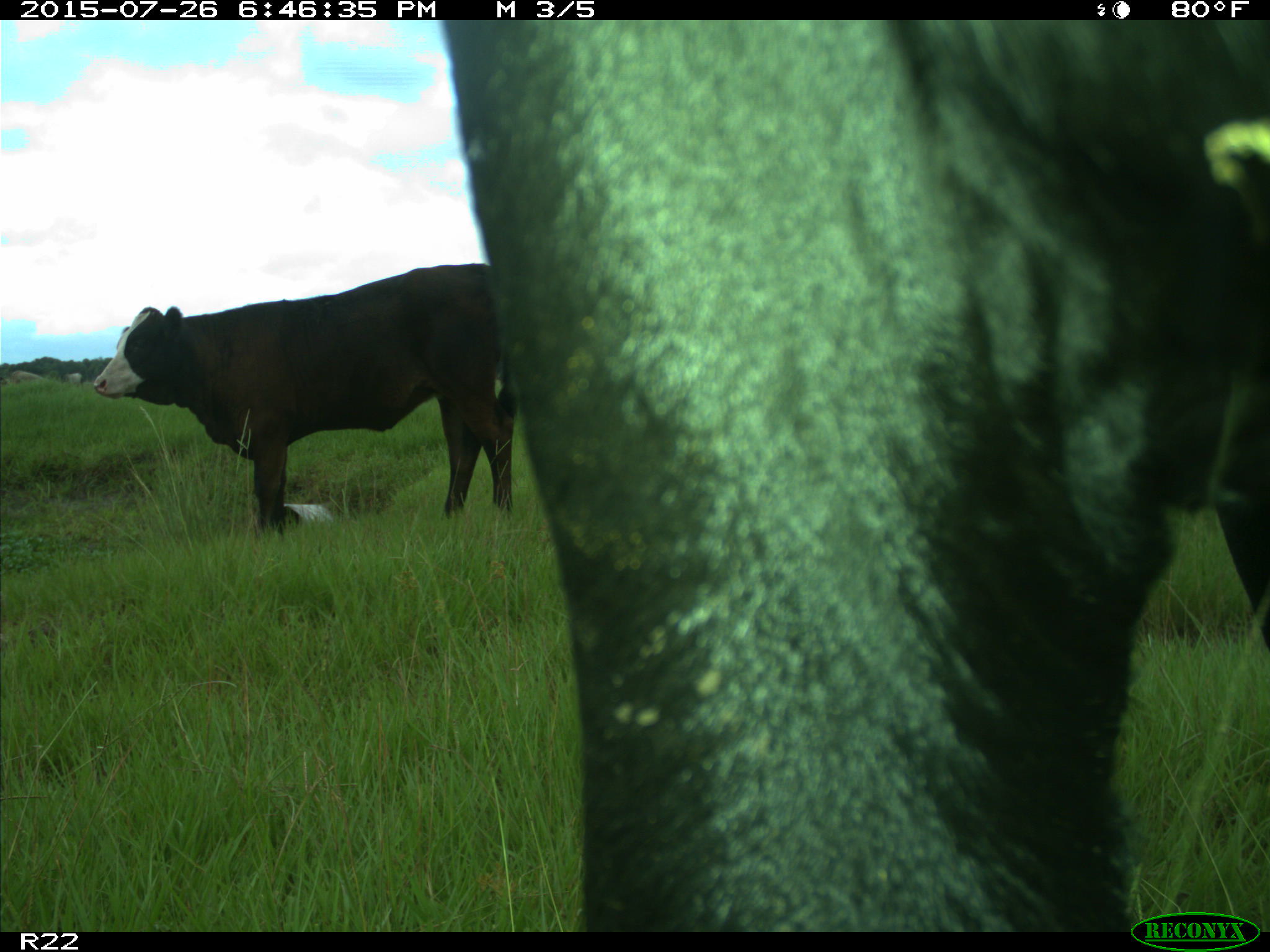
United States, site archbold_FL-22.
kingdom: Animalia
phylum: Chordata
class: Mammalia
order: Artiodactyla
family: Bovidae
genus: Bos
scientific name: Bos taurus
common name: domestic cow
Bos taurus (domestic cow).